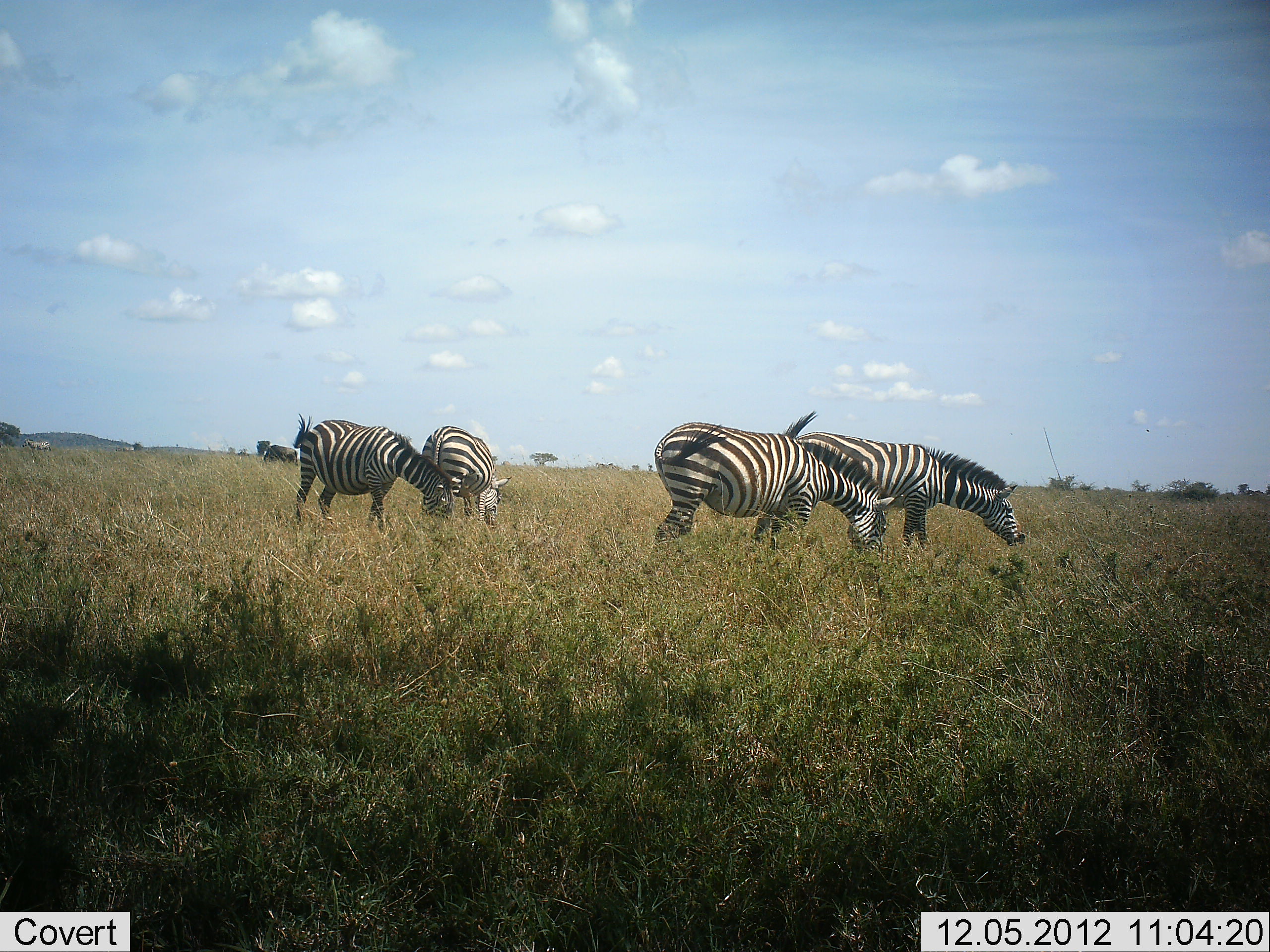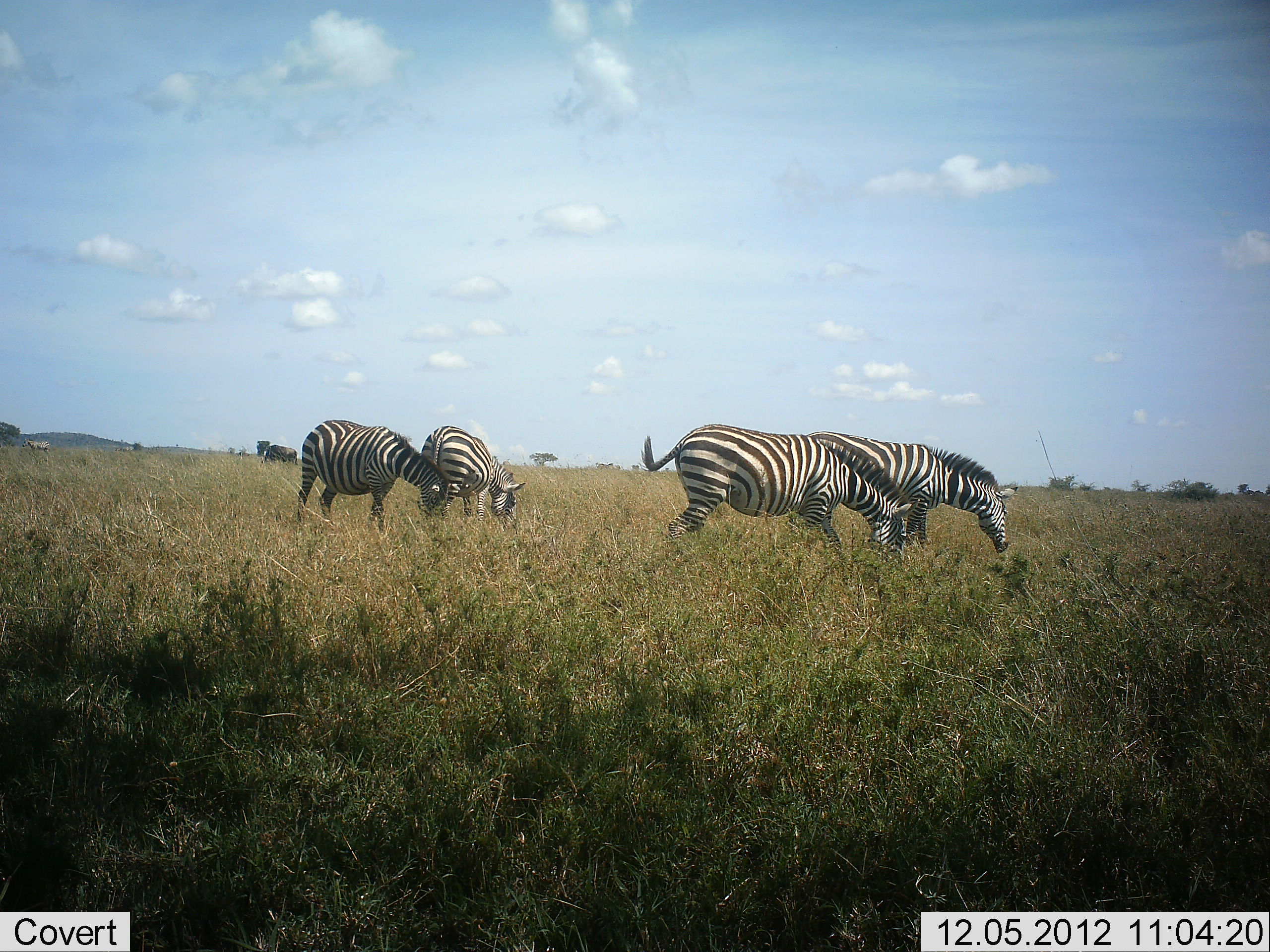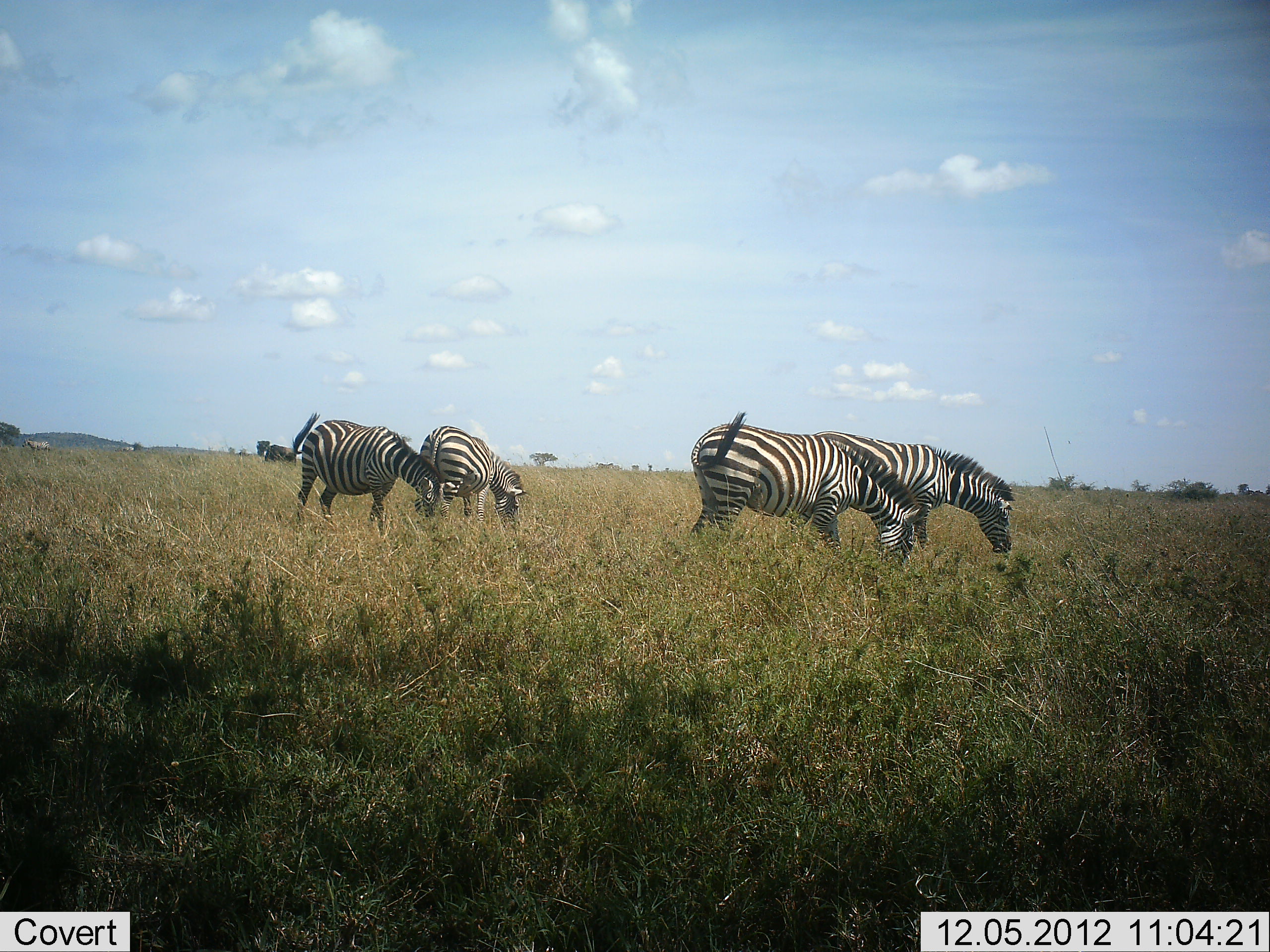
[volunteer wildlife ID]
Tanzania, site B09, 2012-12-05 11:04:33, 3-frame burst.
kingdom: Animalia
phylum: Chordata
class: Mammalia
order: Perissodactyla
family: Equidae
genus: Equus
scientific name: Equus quagga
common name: plains zebra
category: zebra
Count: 4.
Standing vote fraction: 43%.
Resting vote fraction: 0%.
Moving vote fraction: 14%.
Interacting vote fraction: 0%.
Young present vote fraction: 0%.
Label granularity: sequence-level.